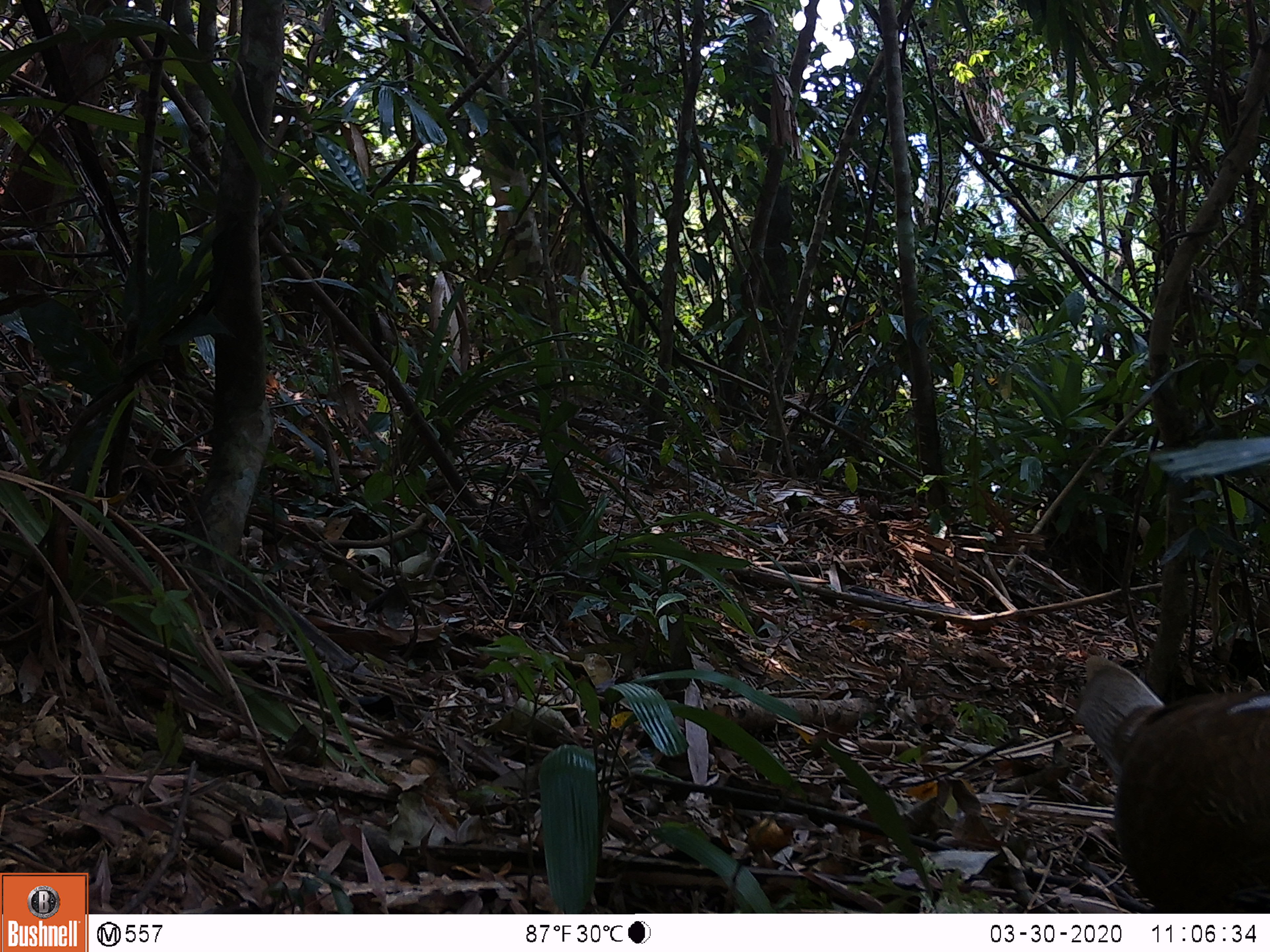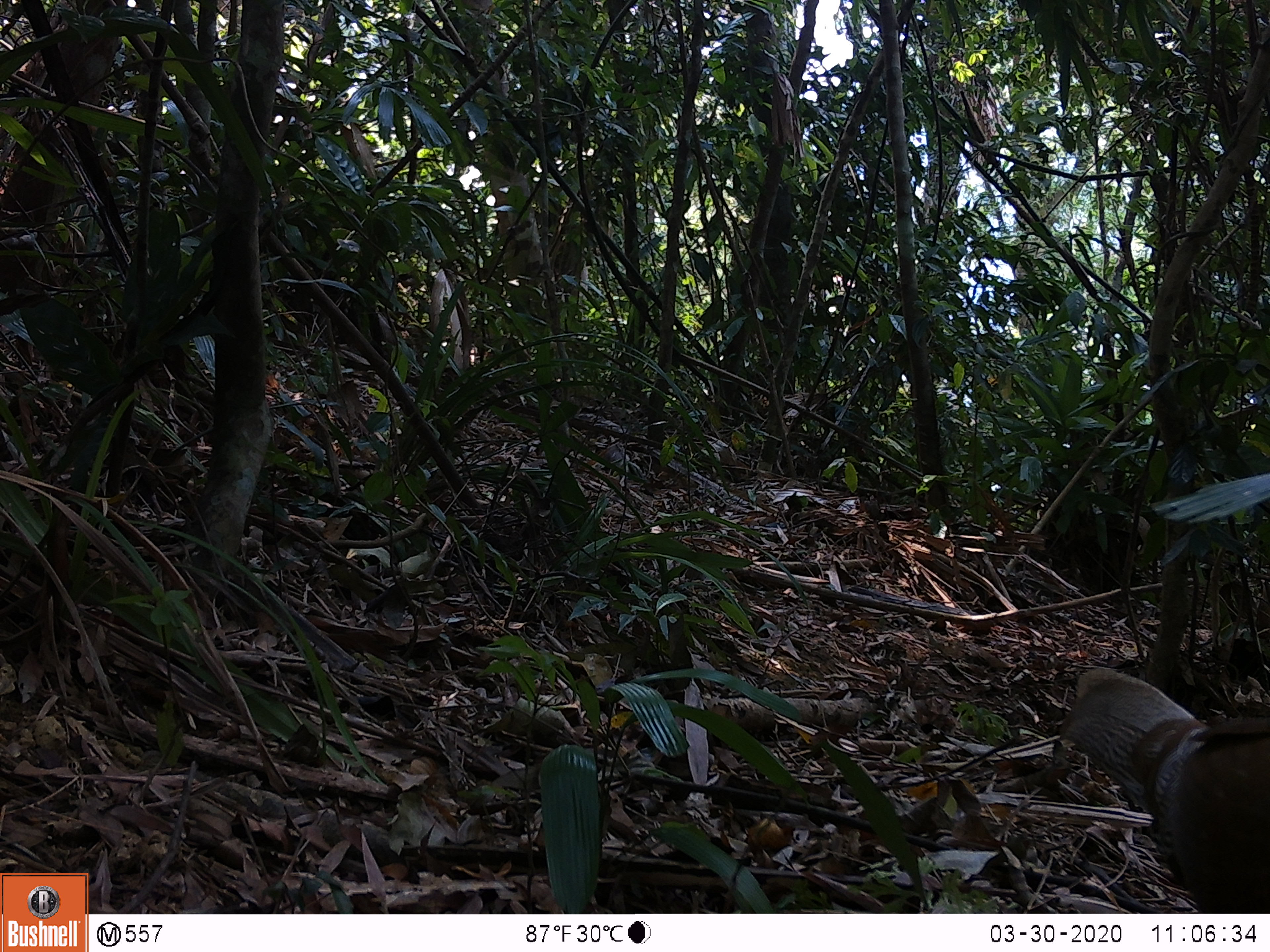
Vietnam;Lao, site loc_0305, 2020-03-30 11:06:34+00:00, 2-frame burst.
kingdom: Animalia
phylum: Chordata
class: Aves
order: Galliformes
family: Phasianidae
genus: Lophura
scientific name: Lophura nycthemera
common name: silver pheasant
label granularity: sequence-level